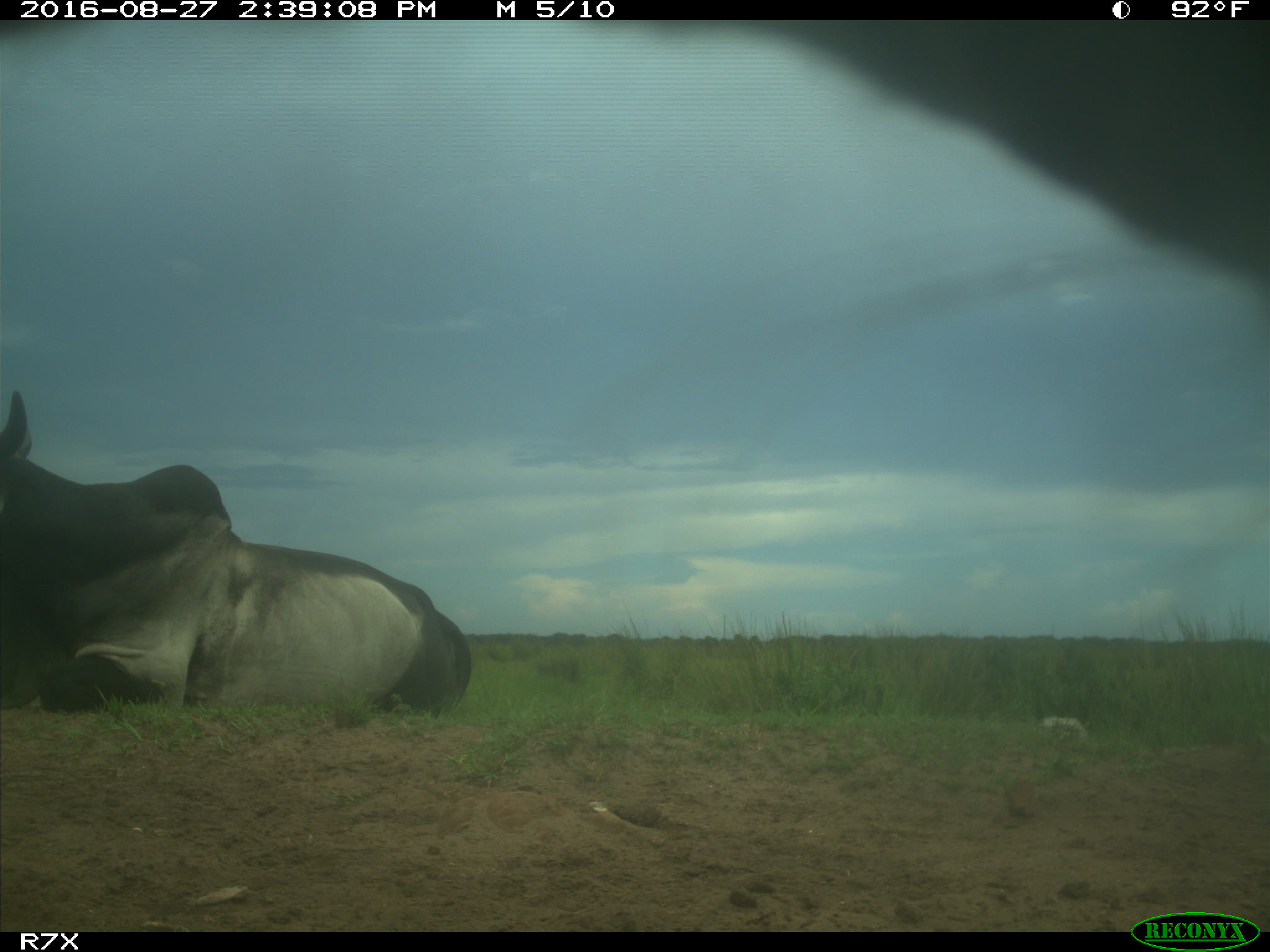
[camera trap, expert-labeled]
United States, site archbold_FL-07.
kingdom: Animalia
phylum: Chordata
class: Mammalia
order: Artiodactyla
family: Bovidae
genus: Bos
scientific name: Bos taurus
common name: domestic cow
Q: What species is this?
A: Bos taurus (domestic cow).